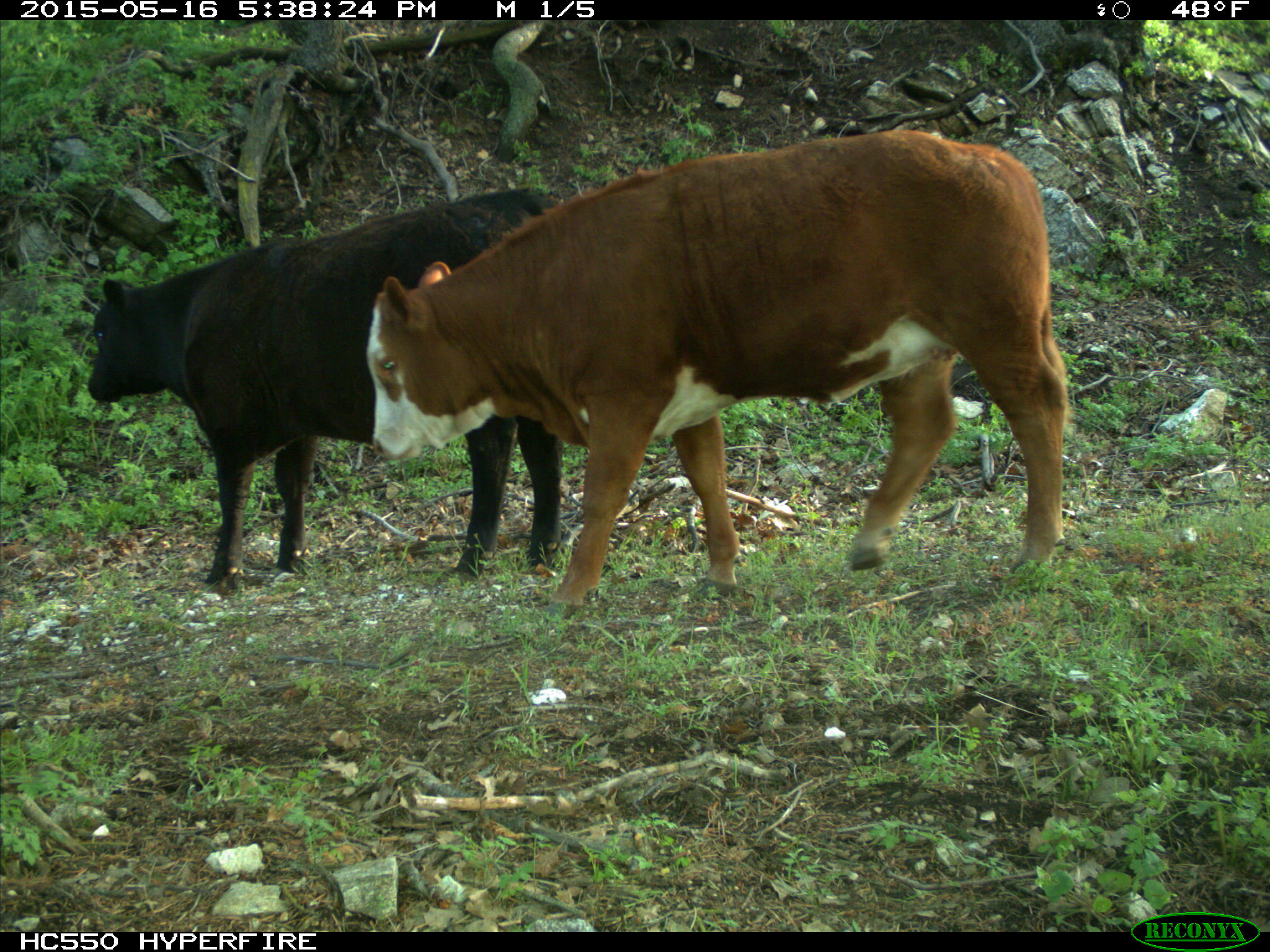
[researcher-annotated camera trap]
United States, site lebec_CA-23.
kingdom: Animalia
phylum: Chordata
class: Mammalia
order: Artiodactyla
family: Bovidae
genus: Bos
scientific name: Bos taurus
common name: domestic cow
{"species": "Bos taurus (domestic cow)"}